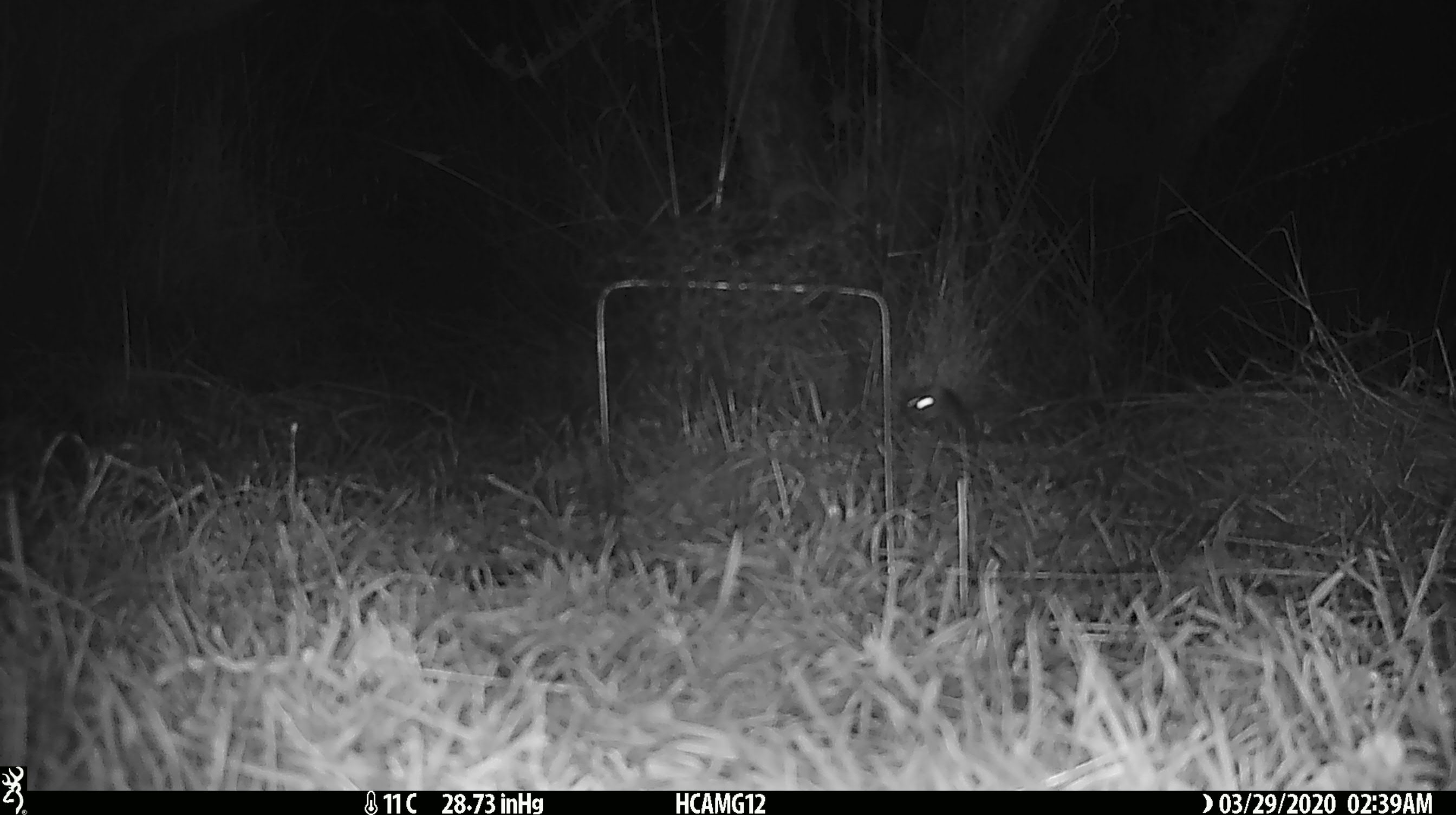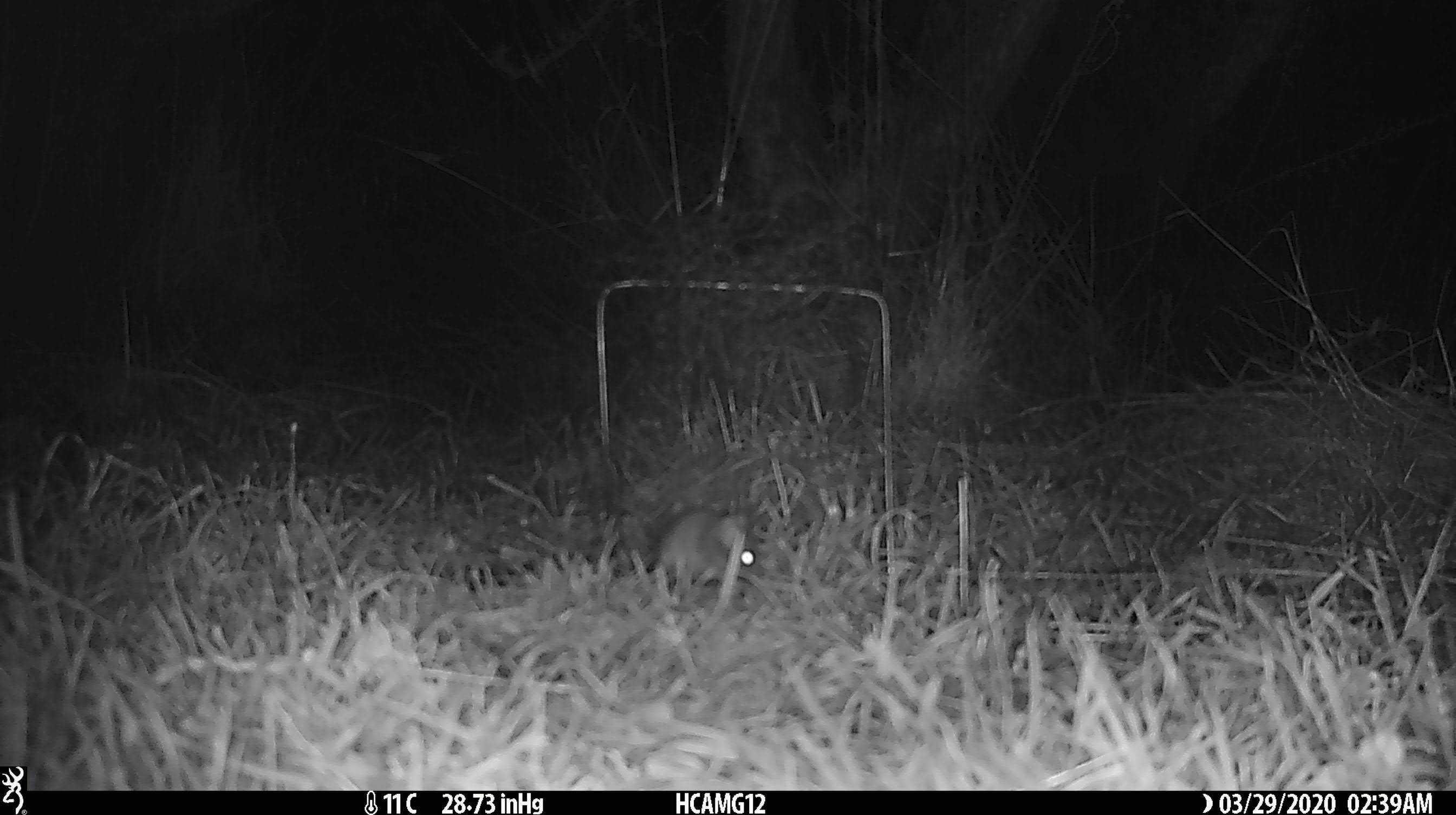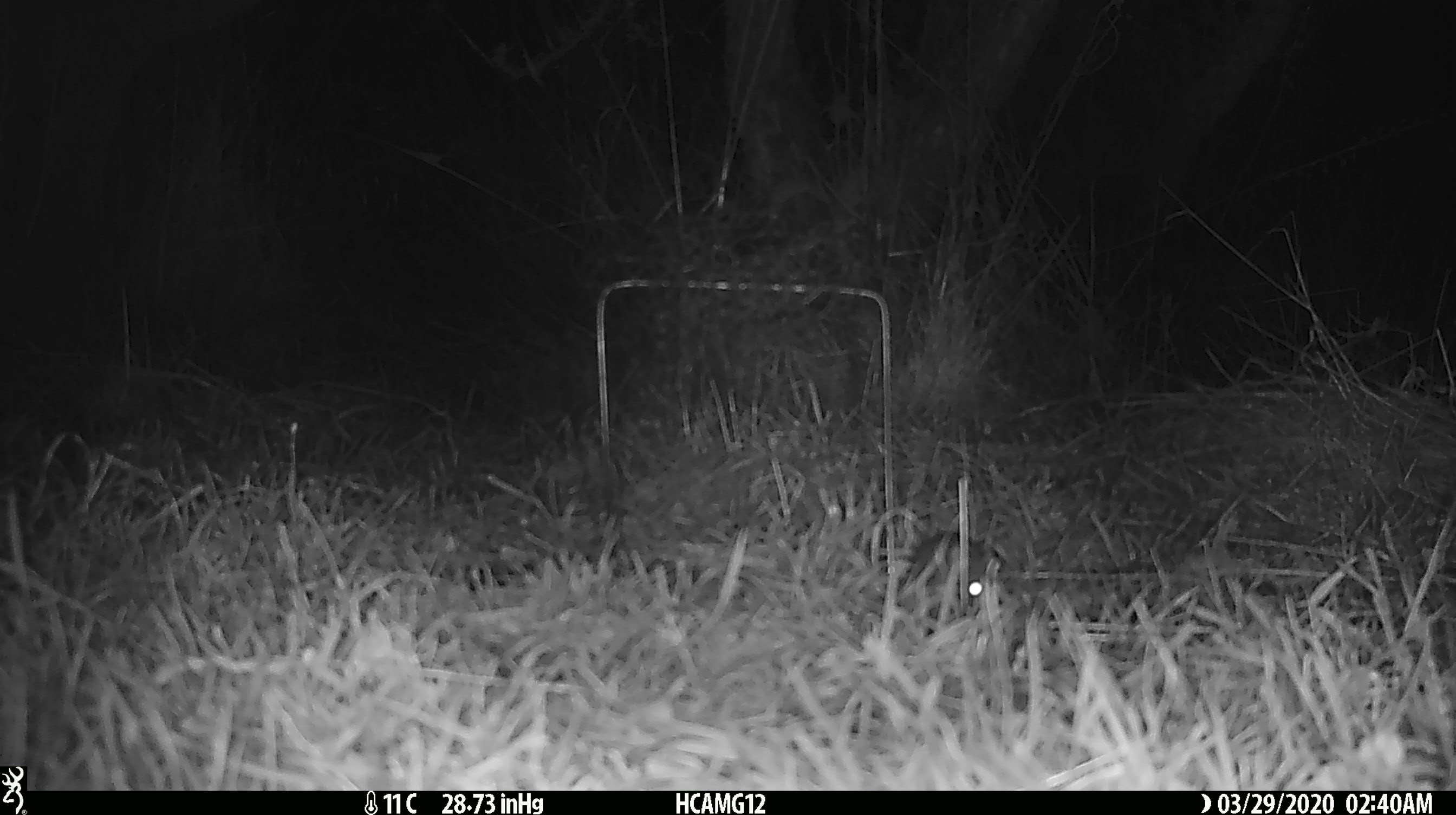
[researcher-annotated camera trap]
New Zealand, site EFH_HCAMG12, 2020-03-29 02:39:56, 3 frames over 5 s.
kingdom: Animalia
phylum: Chordata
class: Mammalia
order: Rodentia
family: Muridae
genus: Mus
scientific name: Mus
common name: mouse